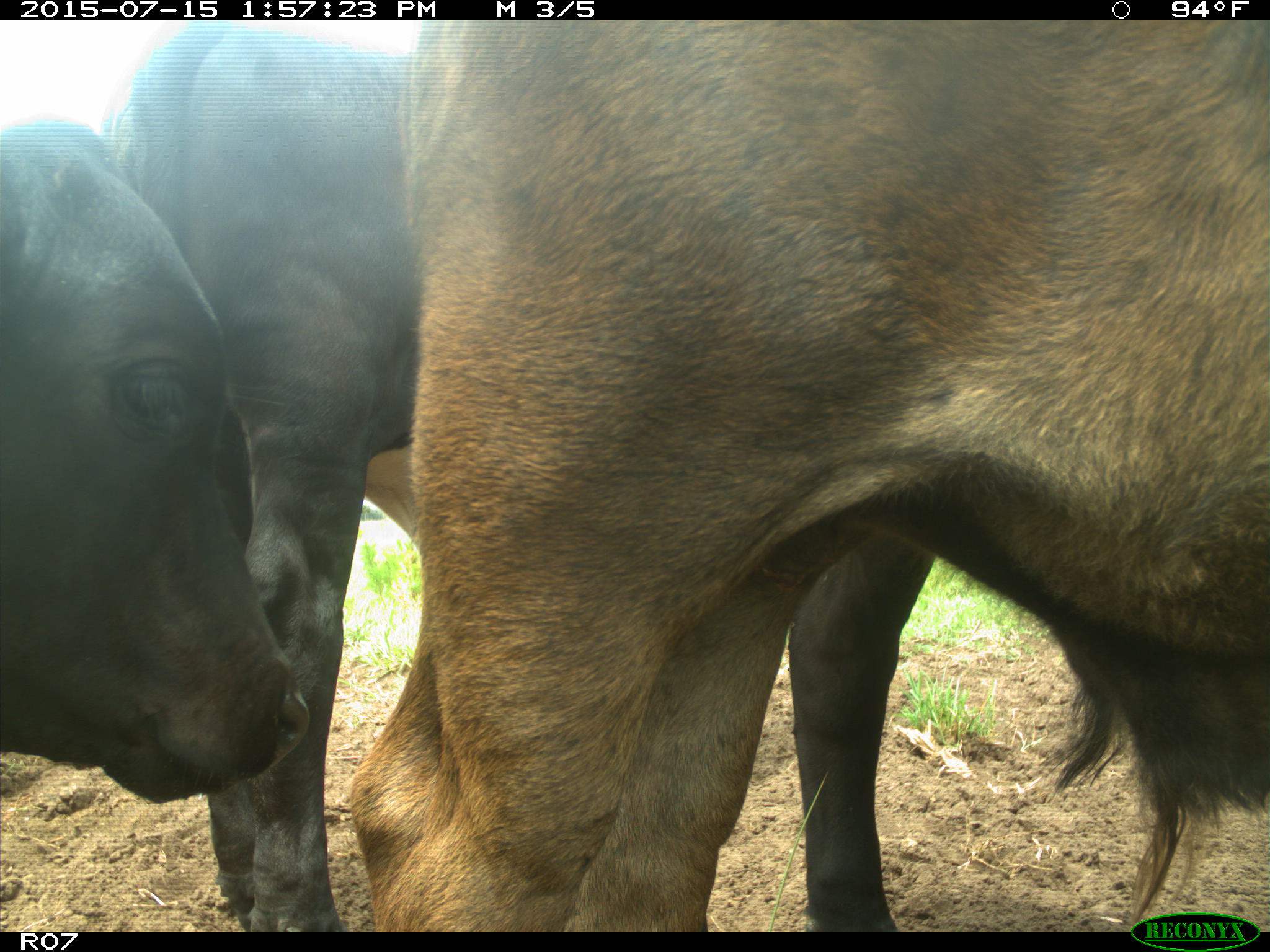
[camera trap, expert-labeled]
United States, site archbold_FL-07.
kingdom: Animalia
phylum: Chordata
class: Mammalia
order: Artiodactyla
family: Bovidae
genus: Bos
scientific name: Bos taurus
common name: domestic cow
Bos taurus (domestic cow).